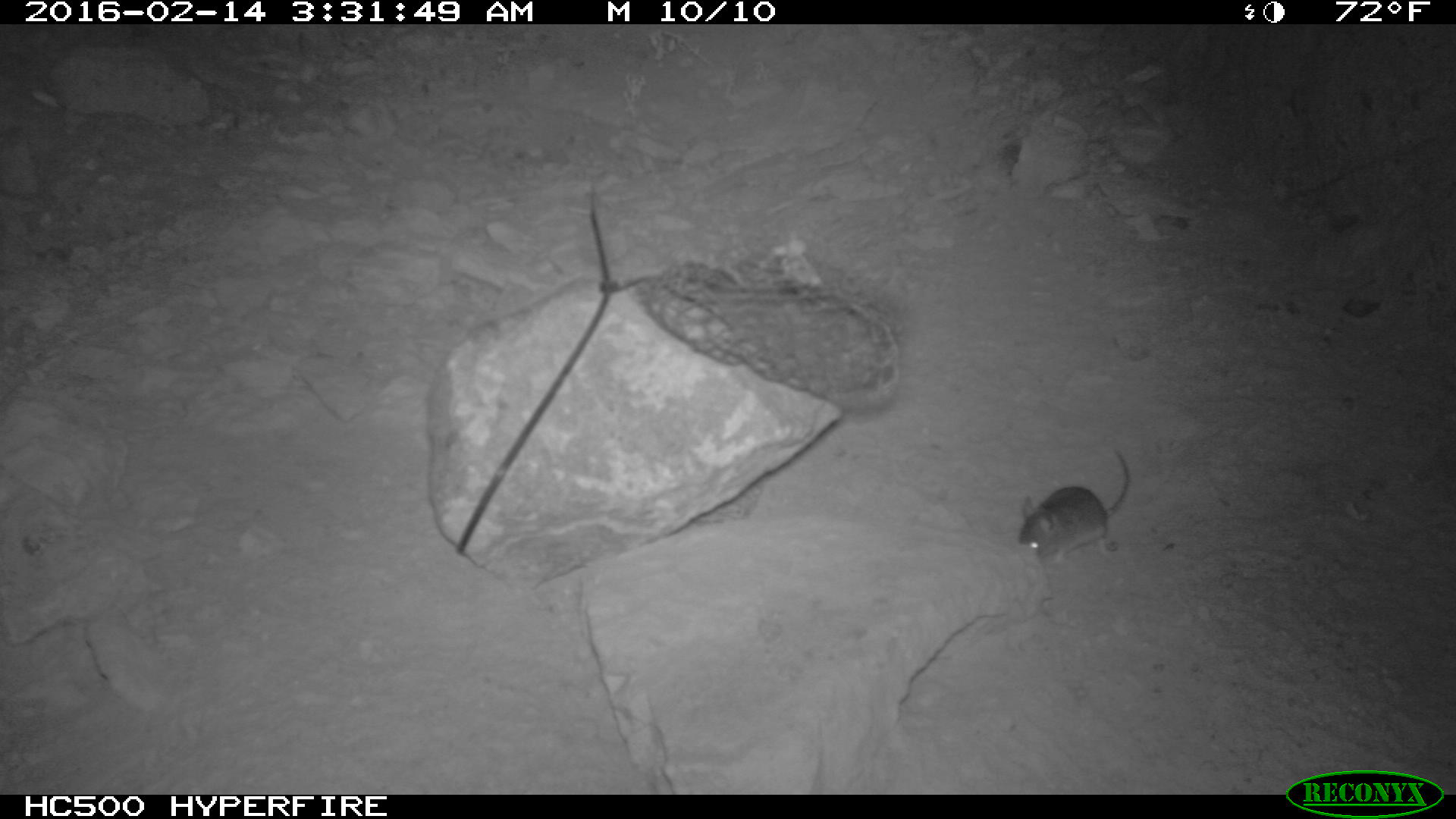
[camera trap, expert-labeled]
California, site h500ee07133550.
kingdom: Animalia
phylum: Chordata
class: Mammalia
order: Rodentia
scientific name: Rodentia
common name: rodent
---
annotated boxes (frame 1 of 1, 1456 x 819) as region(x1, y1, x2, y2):
rodent: region(1018, 448, 1130, 566)